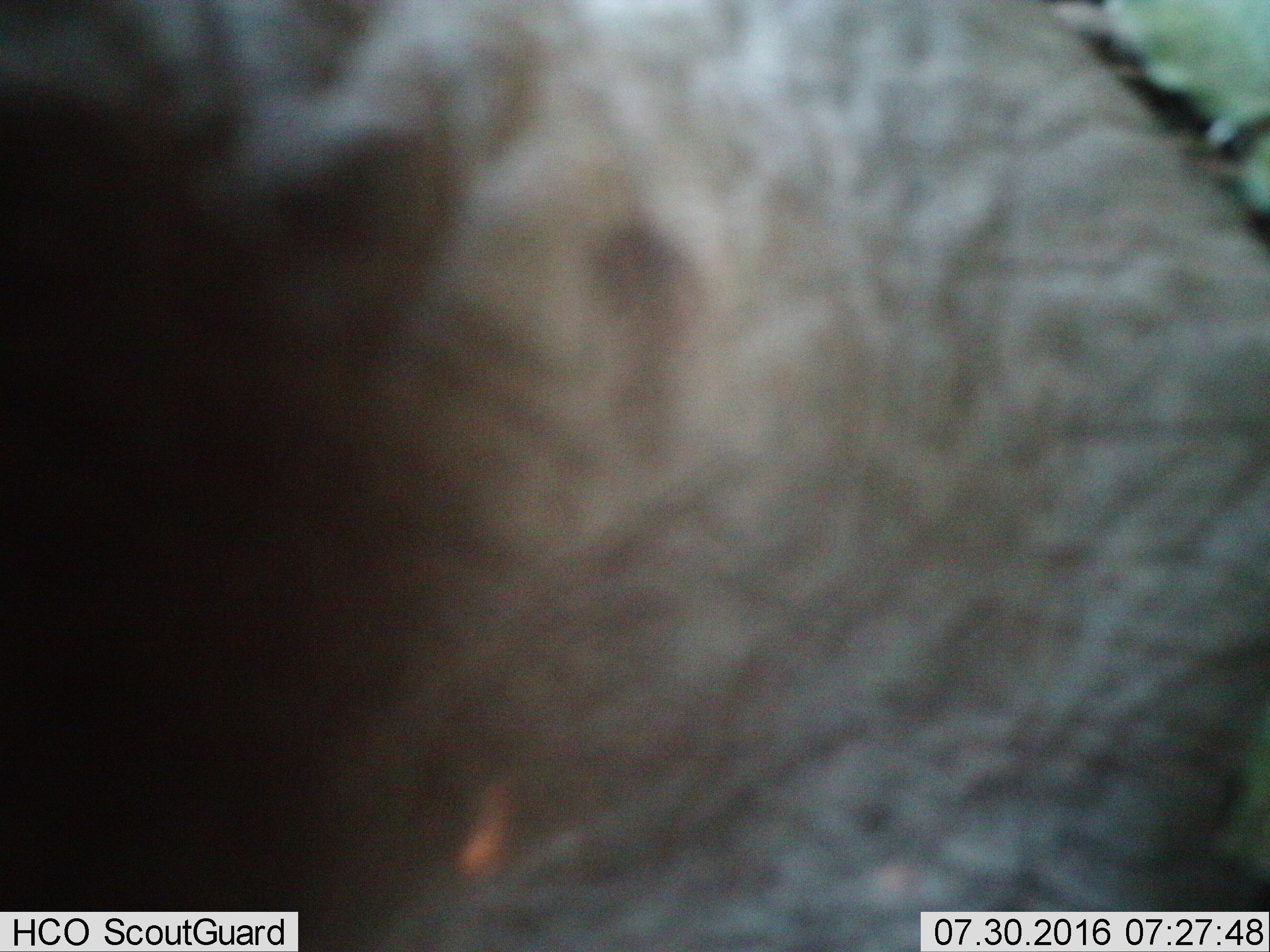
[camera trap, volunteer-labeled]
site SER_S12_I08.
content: unidentified animal